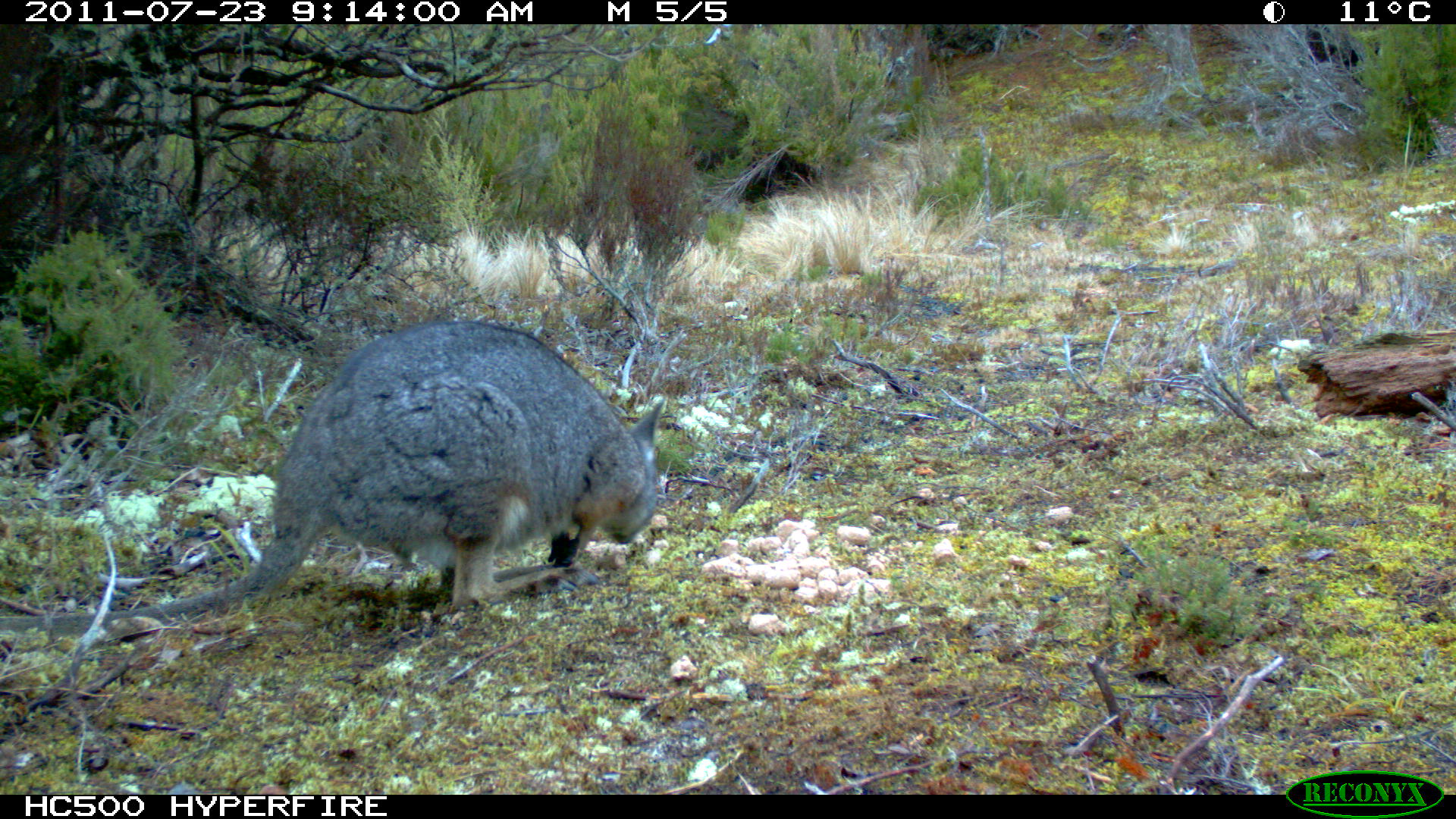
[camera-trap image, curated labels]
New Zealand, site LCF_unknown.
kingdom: Animalia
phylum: Chordata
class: Mammalia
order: Diprotodontia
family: Macropodidae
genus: Notamacropus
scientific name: Notamacropus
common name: wallaby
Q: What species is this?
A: Wallaby (Notamacropus).